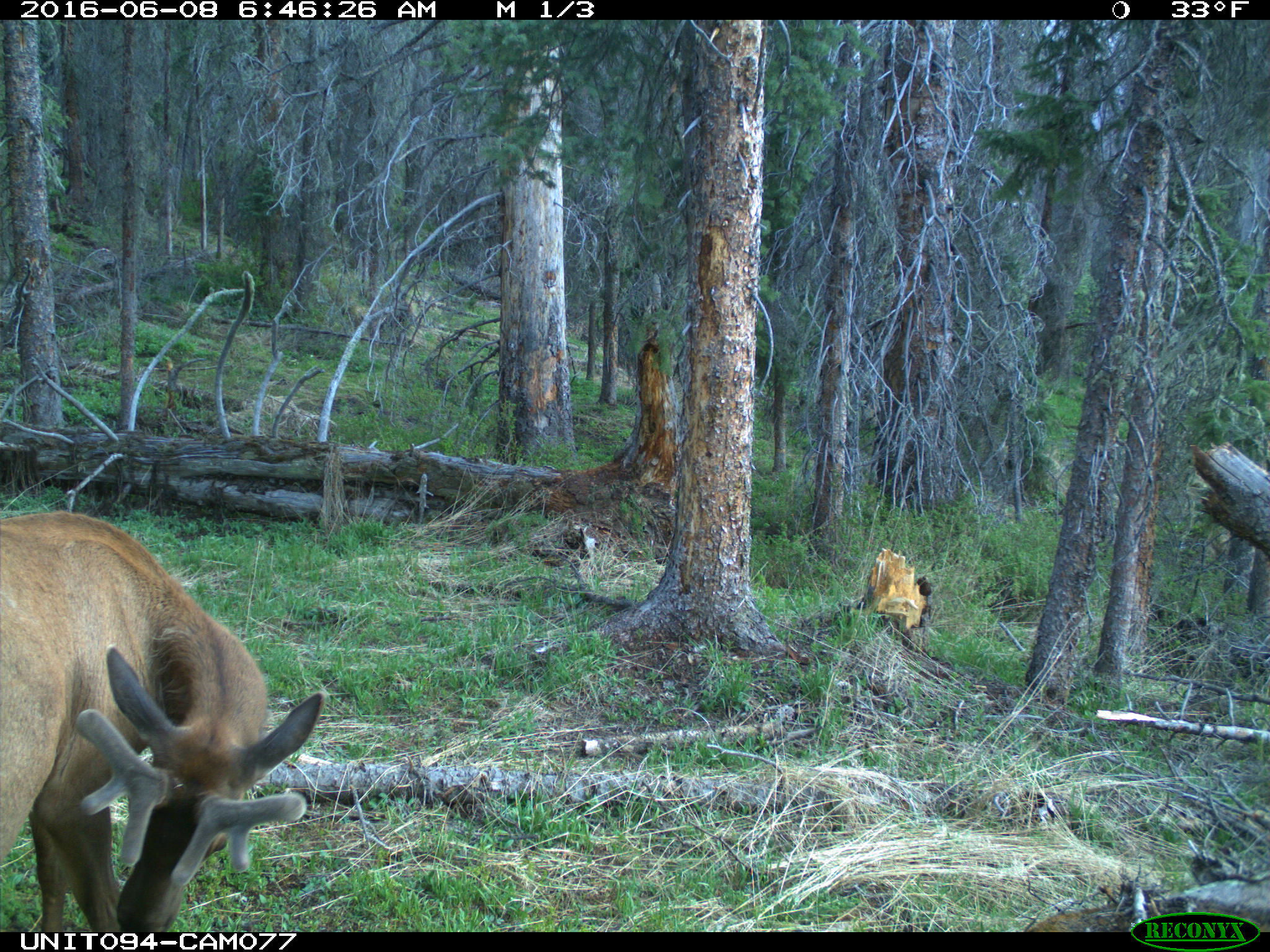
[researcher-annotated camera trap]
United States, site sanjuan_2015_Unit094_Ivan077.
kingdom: Animalia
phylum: Chordata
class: Mammalia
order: Artiodactyla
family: Cervidae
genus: Cervus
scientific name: Cervus elaphus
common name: red deer